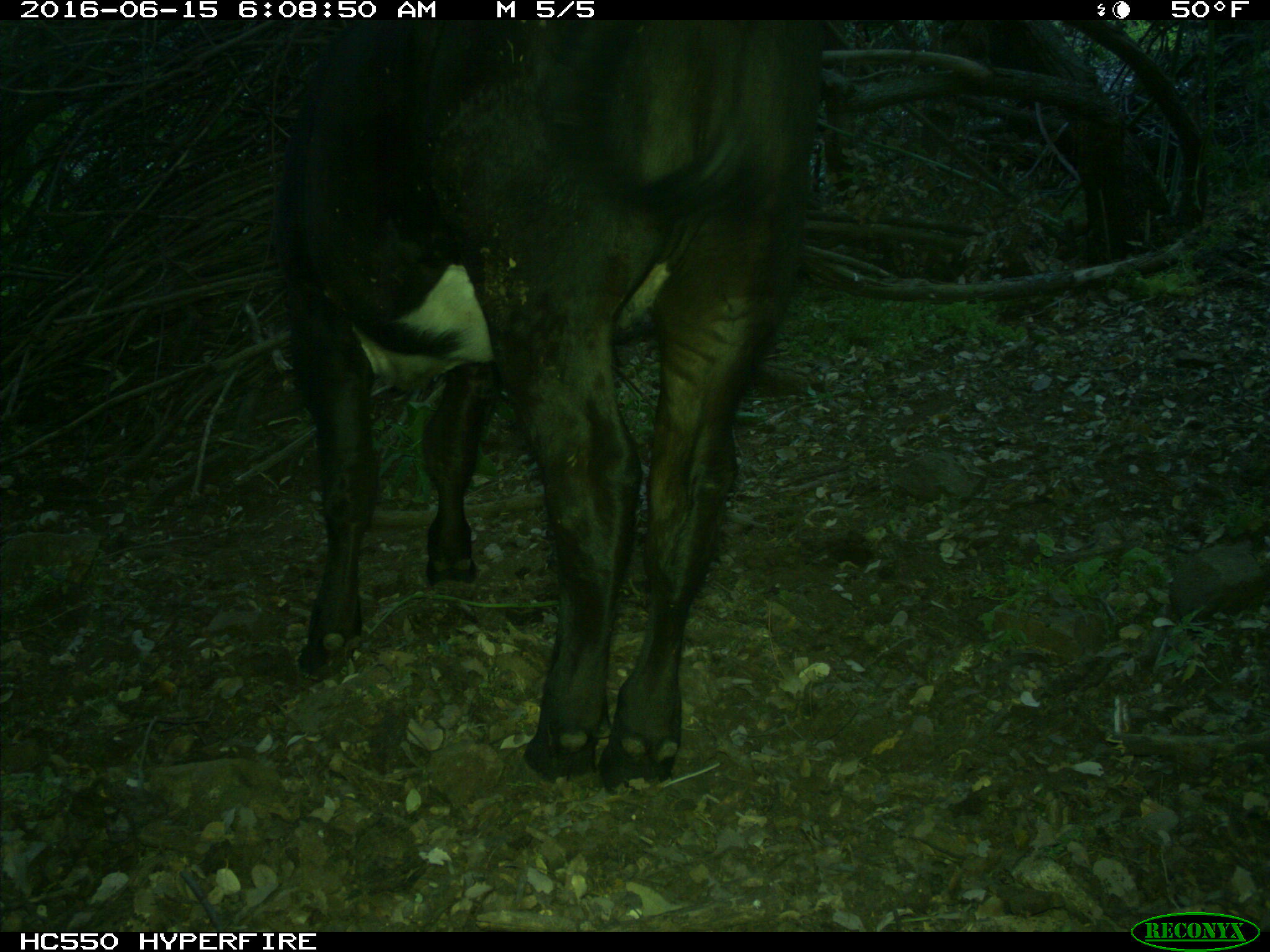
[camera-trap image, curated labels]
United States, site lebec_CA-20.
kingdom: Animalia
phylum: Chordata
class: Mammalia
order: Artiodactyla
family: Bovidae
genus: Bos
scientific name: Bos taurus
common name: domestic cow